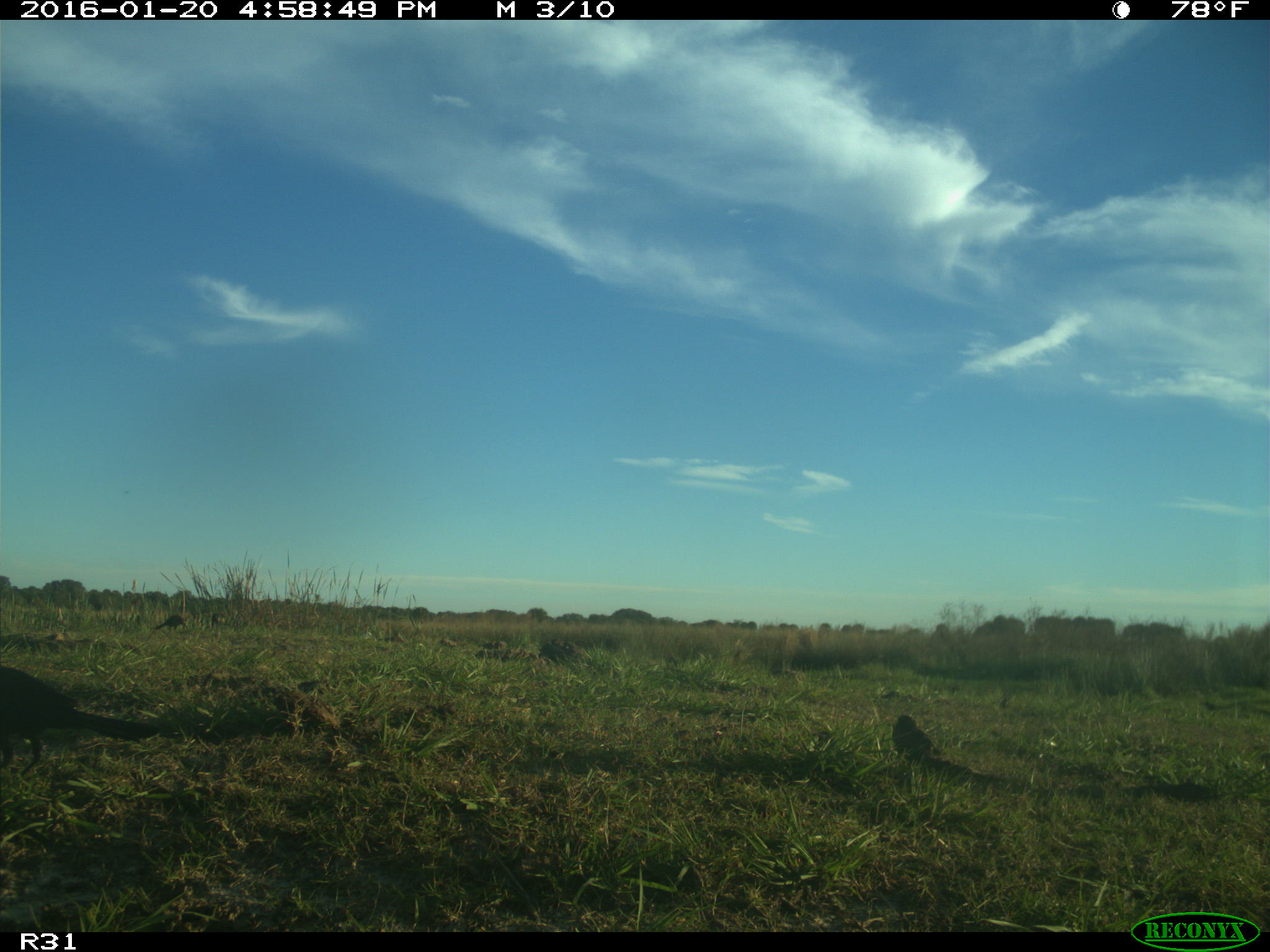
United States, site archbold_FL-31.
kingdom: Animalia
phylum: Chordata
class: Aves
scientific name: Aves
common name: birds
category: unidentified bird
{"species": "unidentified bird (birds) (Aves)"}